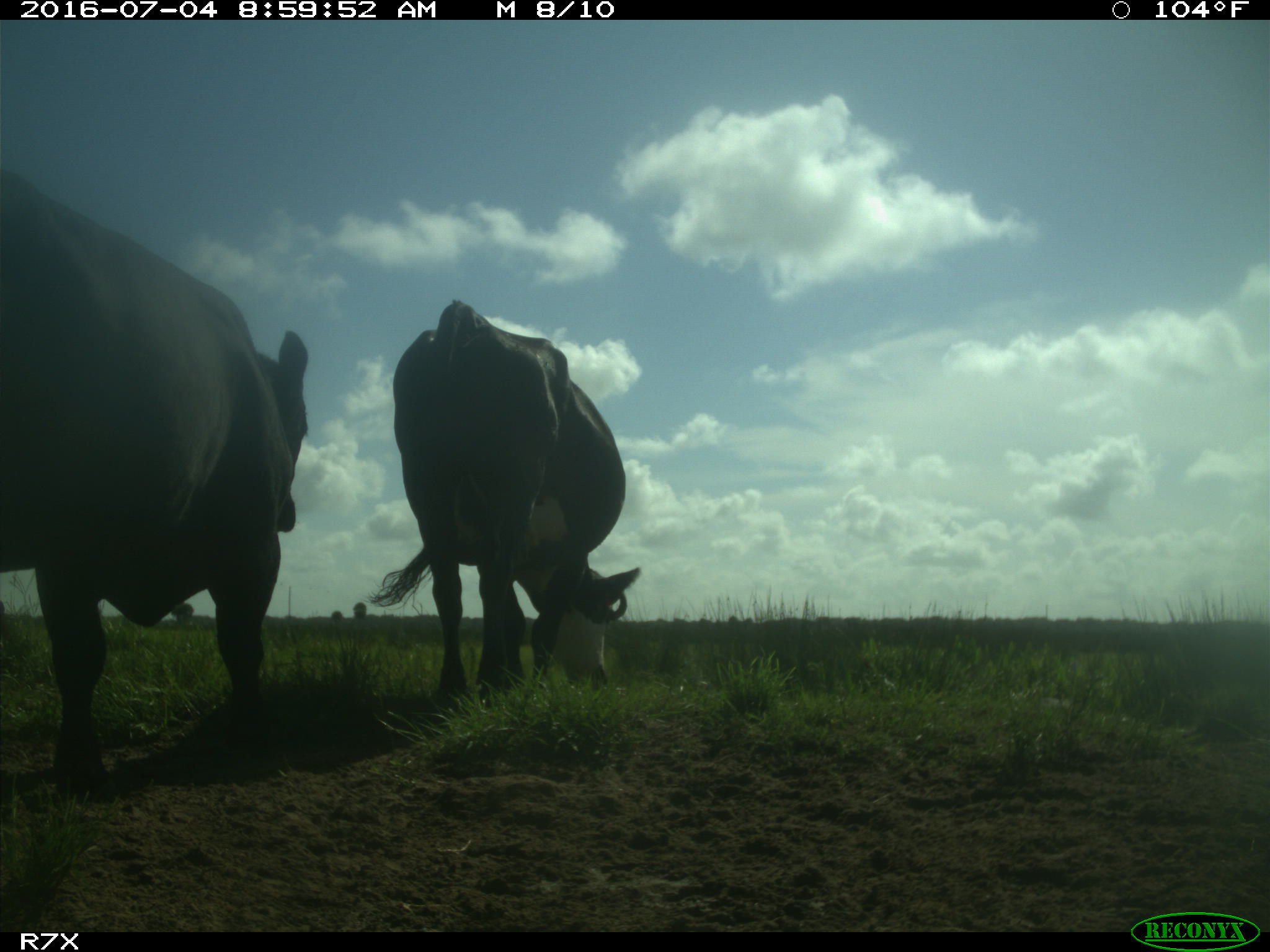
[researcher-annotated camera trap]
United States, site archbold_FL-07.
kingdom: Animalia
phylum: Chordata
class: Mammalia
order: Artiodactyla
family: Bovidae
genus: Bos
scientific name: Bos taurus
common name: domestic cow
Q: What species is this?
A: Bos taurus (domestic cow).